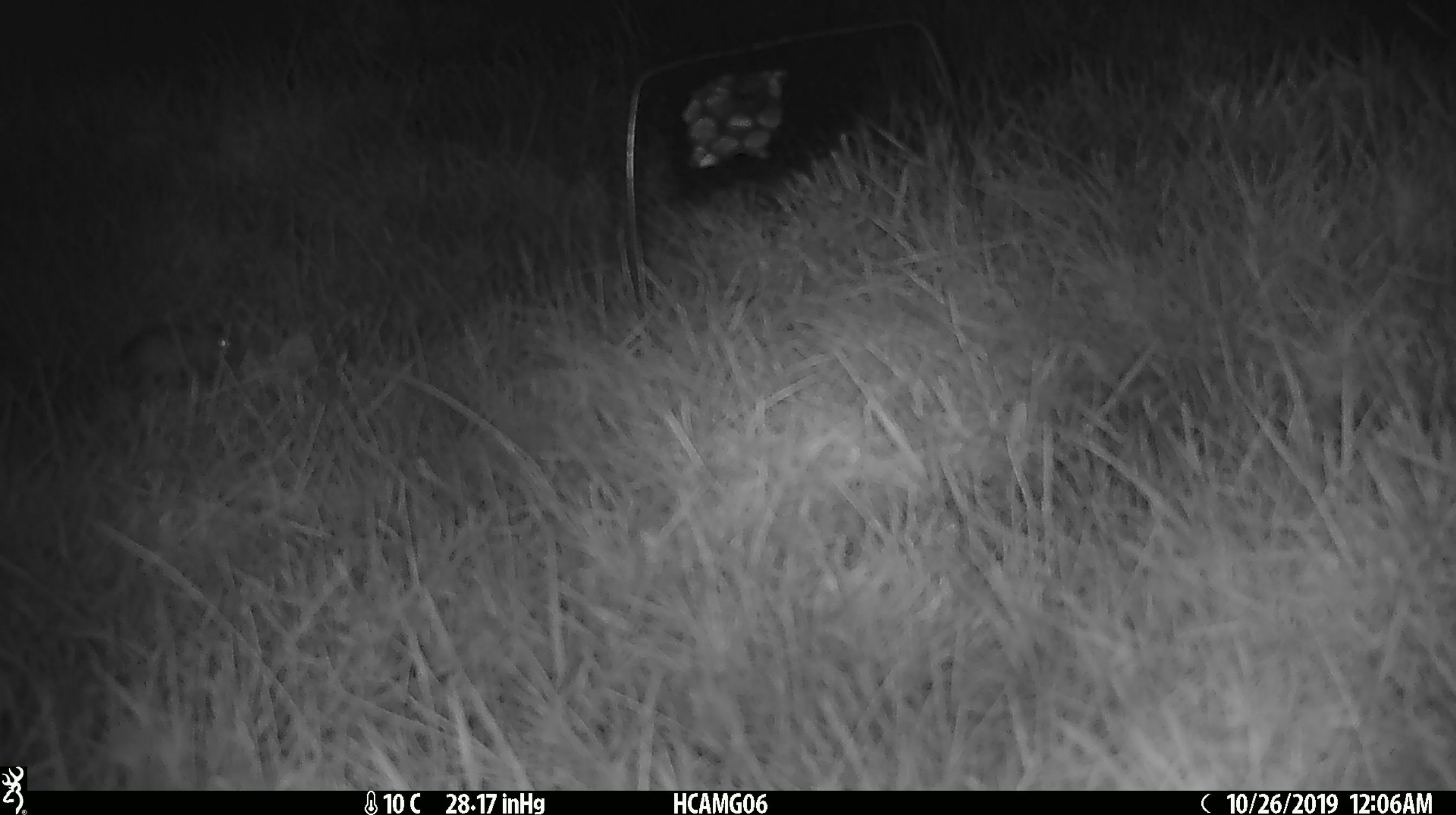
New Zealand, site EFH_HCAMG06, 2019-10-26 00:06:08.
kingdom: Animalia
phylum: Chordata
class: Mammalia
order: Rodentia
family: Muridae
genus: Mus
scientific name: Mus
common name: mouse